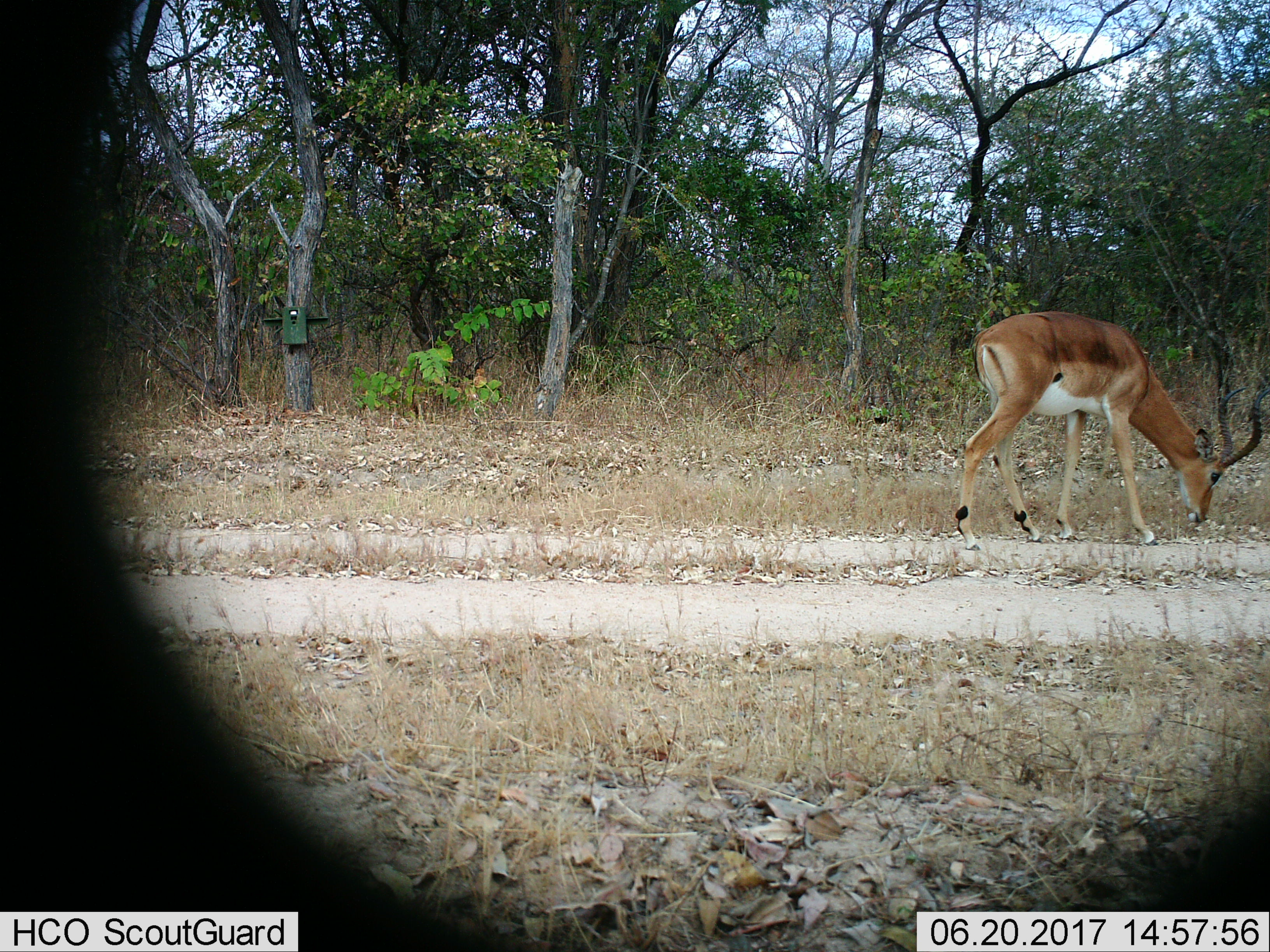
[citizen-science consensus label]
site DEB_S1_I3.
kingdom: Animalia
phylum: Chordata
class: Mammalia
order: Artiodactyla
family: Bovidae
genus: Aepyceros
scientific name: Aepyceros melampus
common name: impala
Impala (Aepyceros melampus), count 1. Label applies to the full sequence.